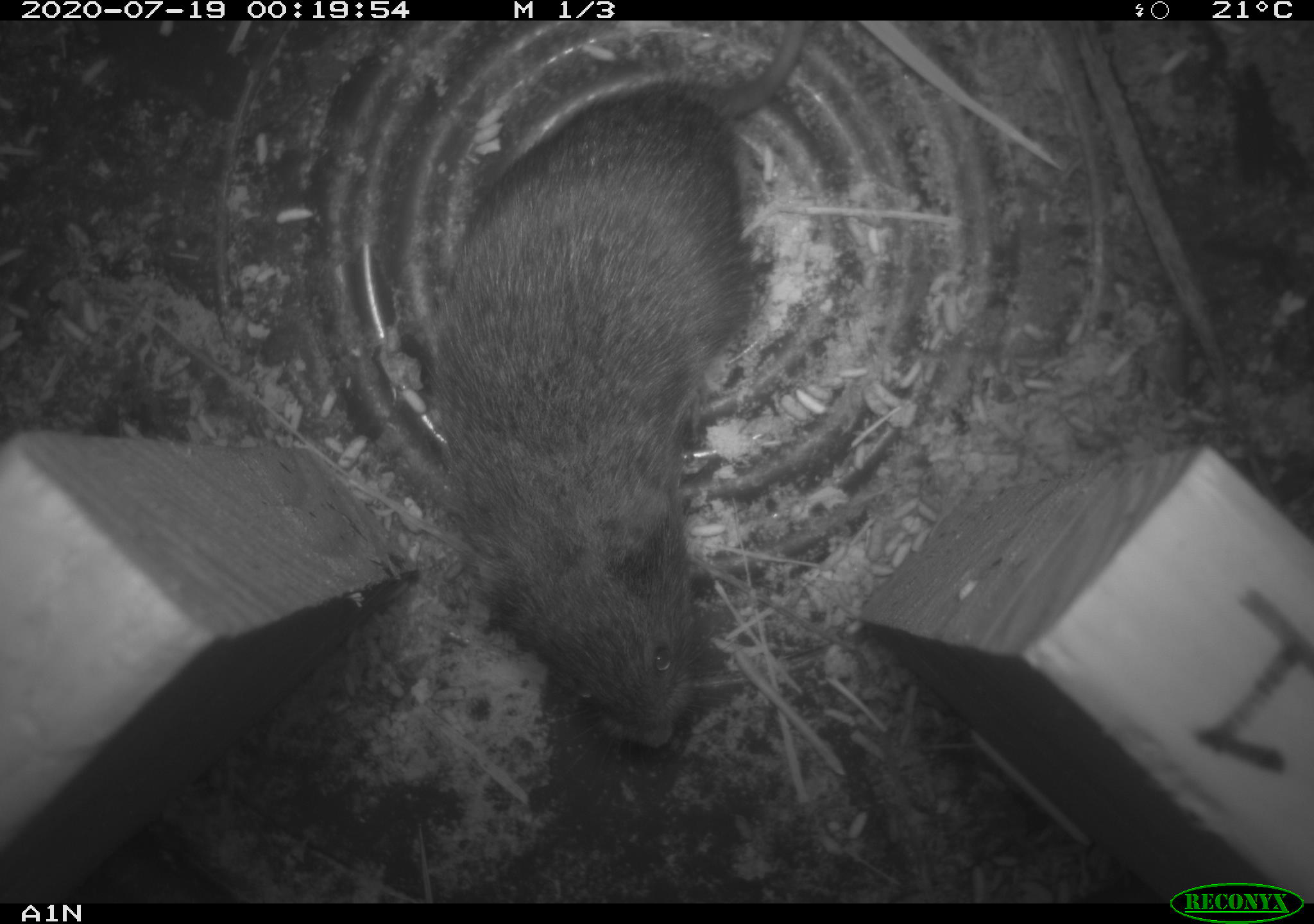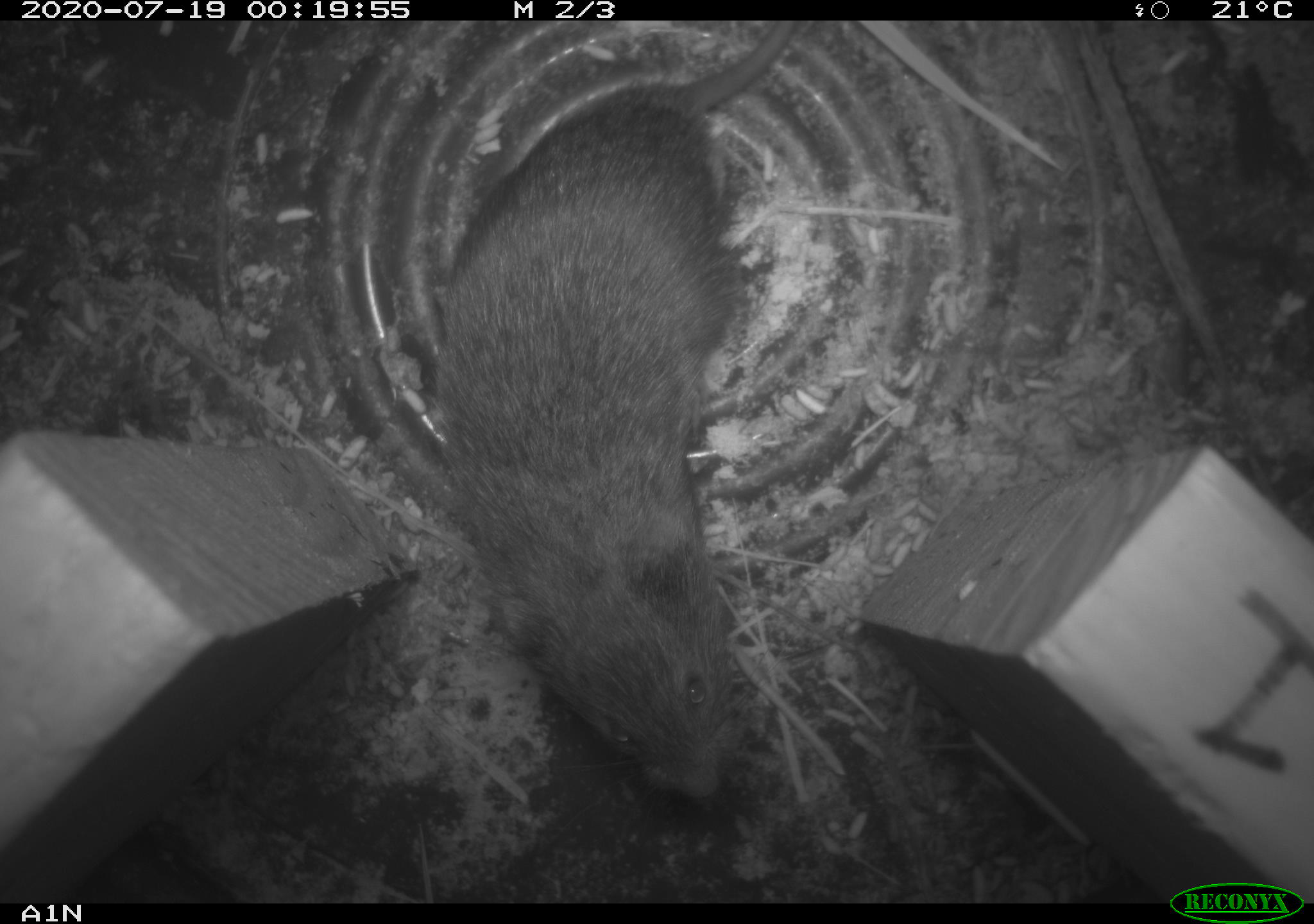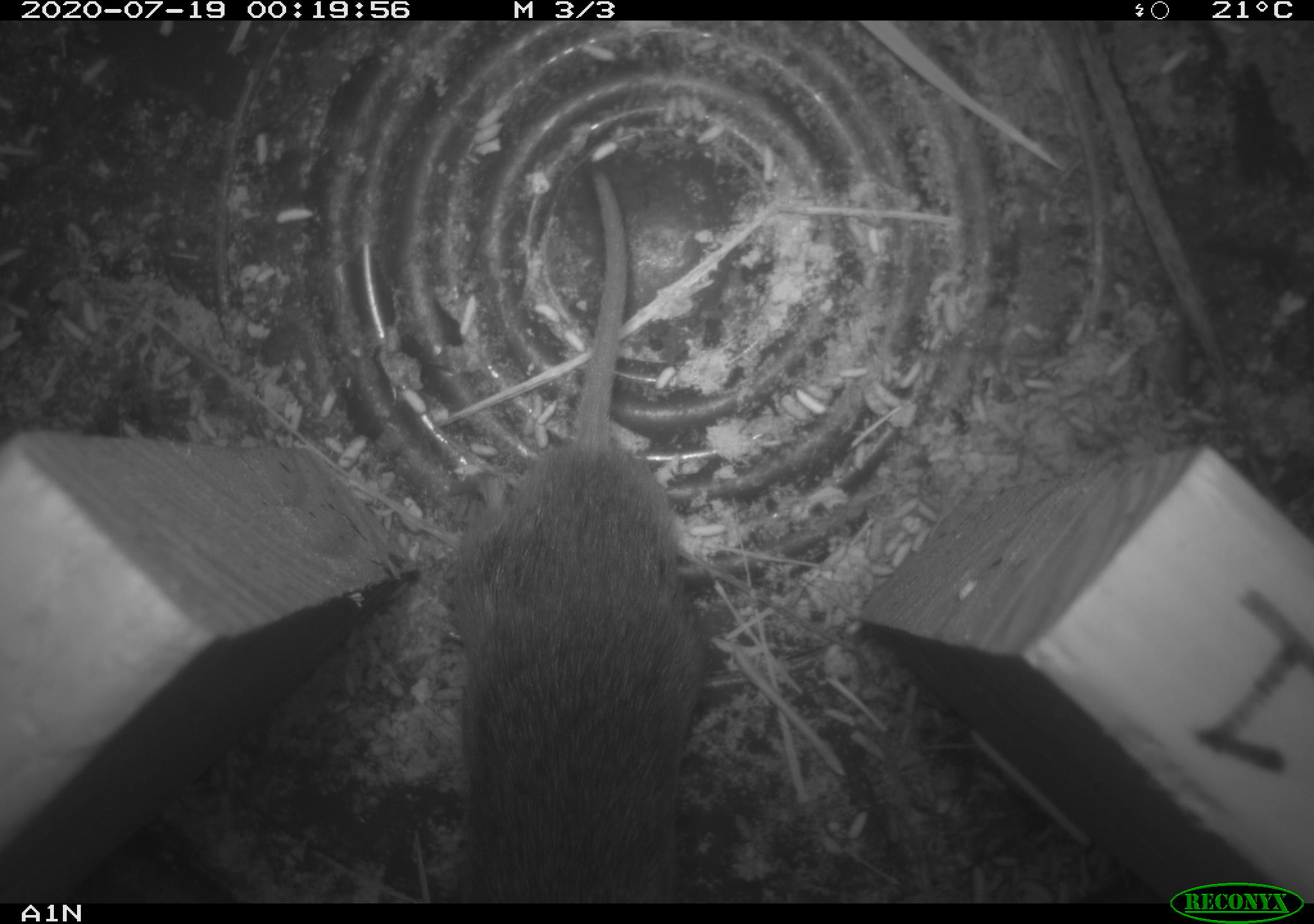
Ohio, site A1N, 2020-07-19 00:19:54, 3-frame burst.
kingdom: Animalia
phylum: Chordata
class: Mammalia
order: Rodentia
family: Cricetidae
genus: Microtus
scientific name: Microtus pennsylvanicus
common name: meadow vole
Meadow vole (Microtus pennsylvanicus).